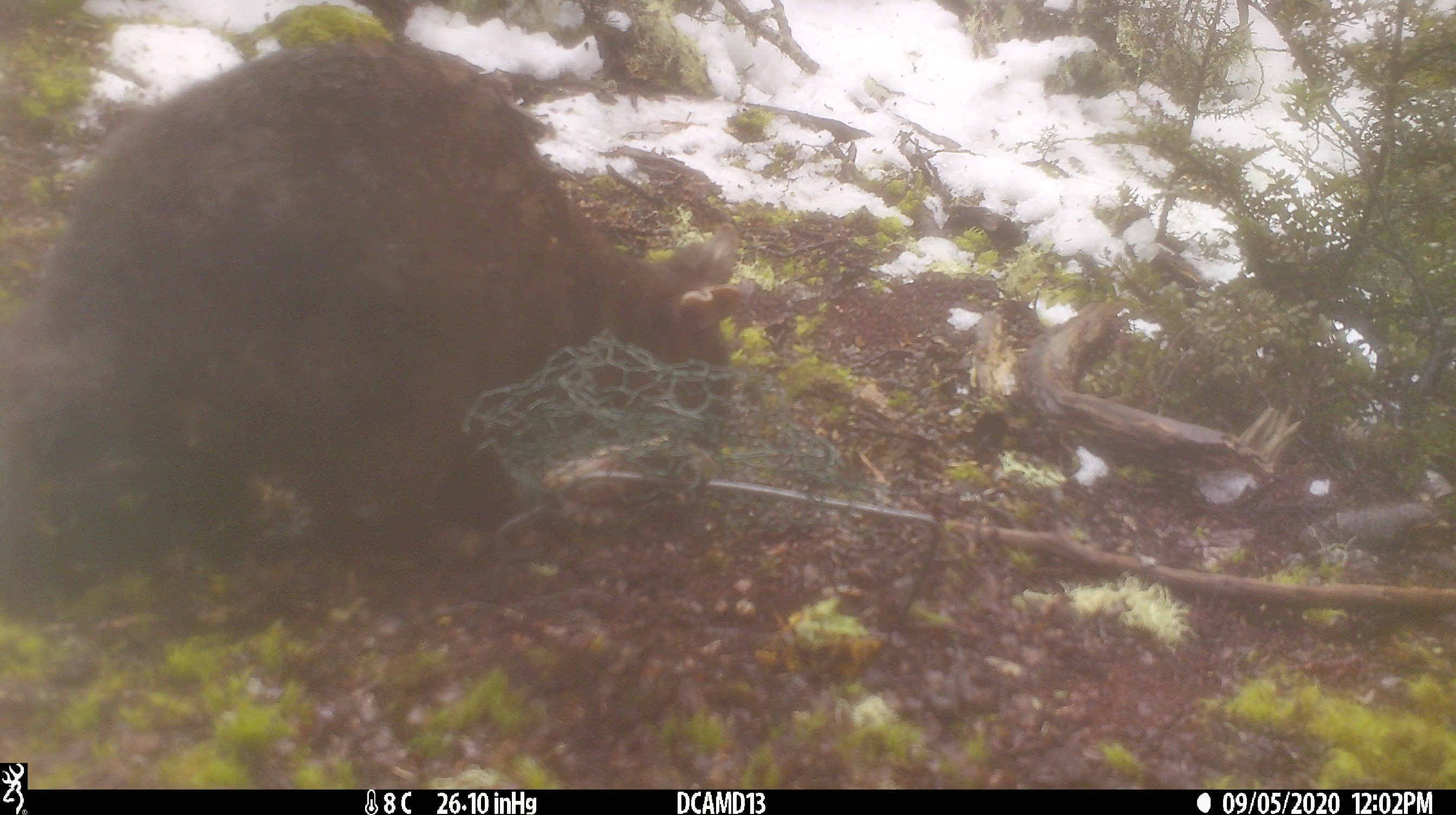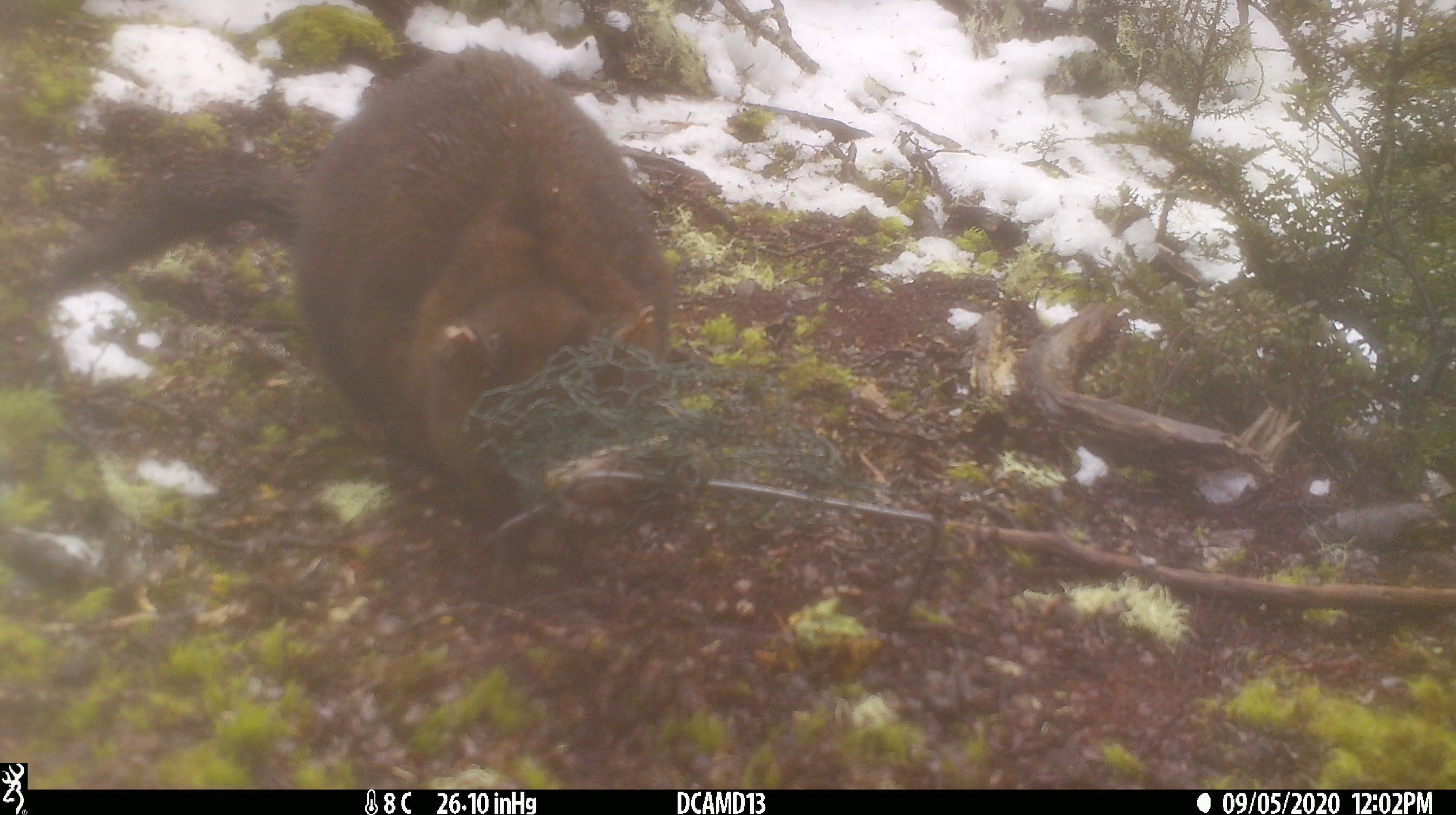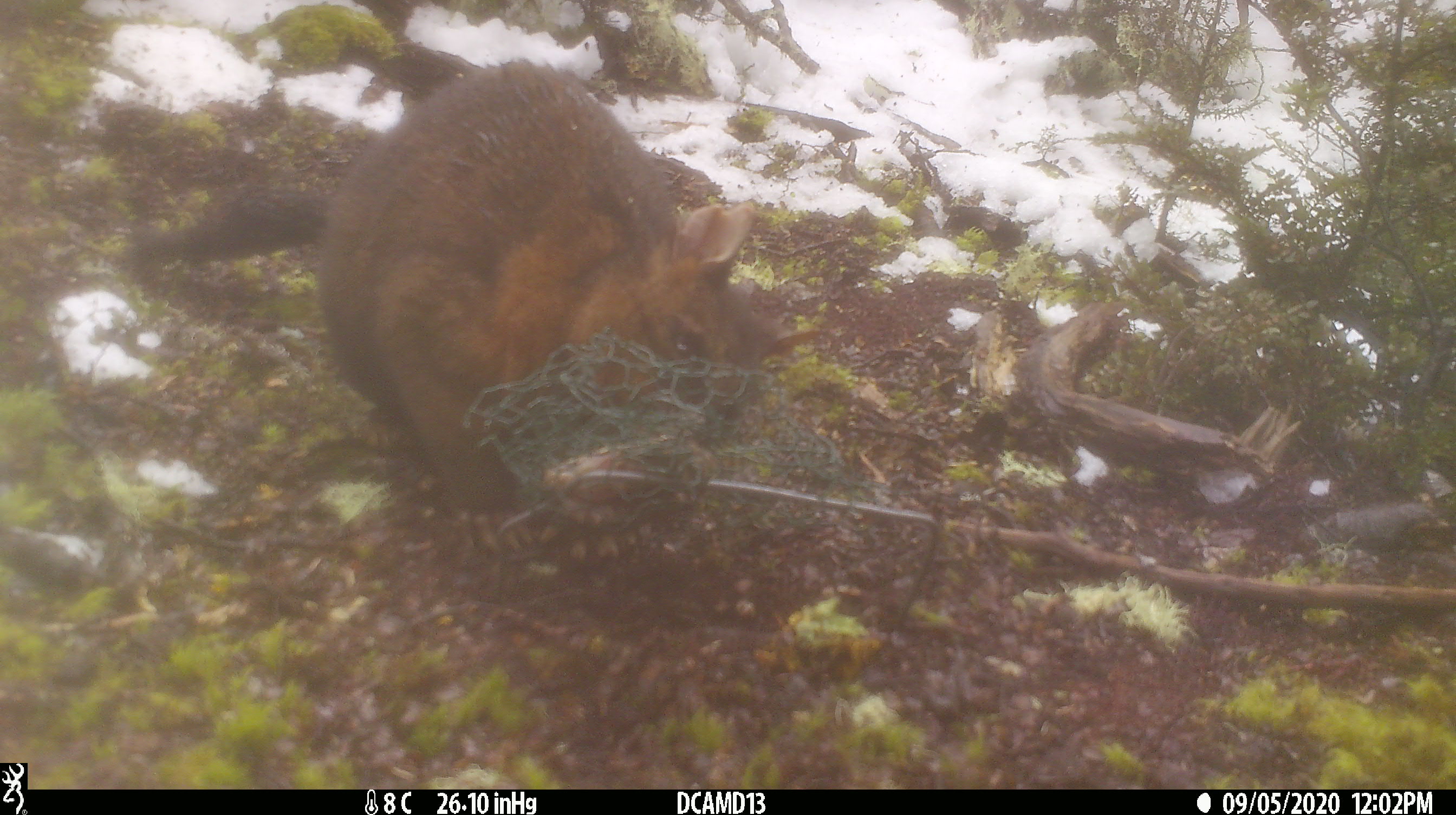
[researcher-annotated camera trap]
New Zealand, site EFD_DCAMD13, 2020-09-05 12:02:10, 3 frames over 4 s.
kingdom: Animalia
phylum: Chordata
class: Mammalia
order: Diprotodontia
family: Phalangeridae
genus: Trichosurus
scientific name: Trichosurus vulpecula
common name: common brushtail possum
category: possum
Possum (common brushtail possum) (Trichosurus vulpecula).